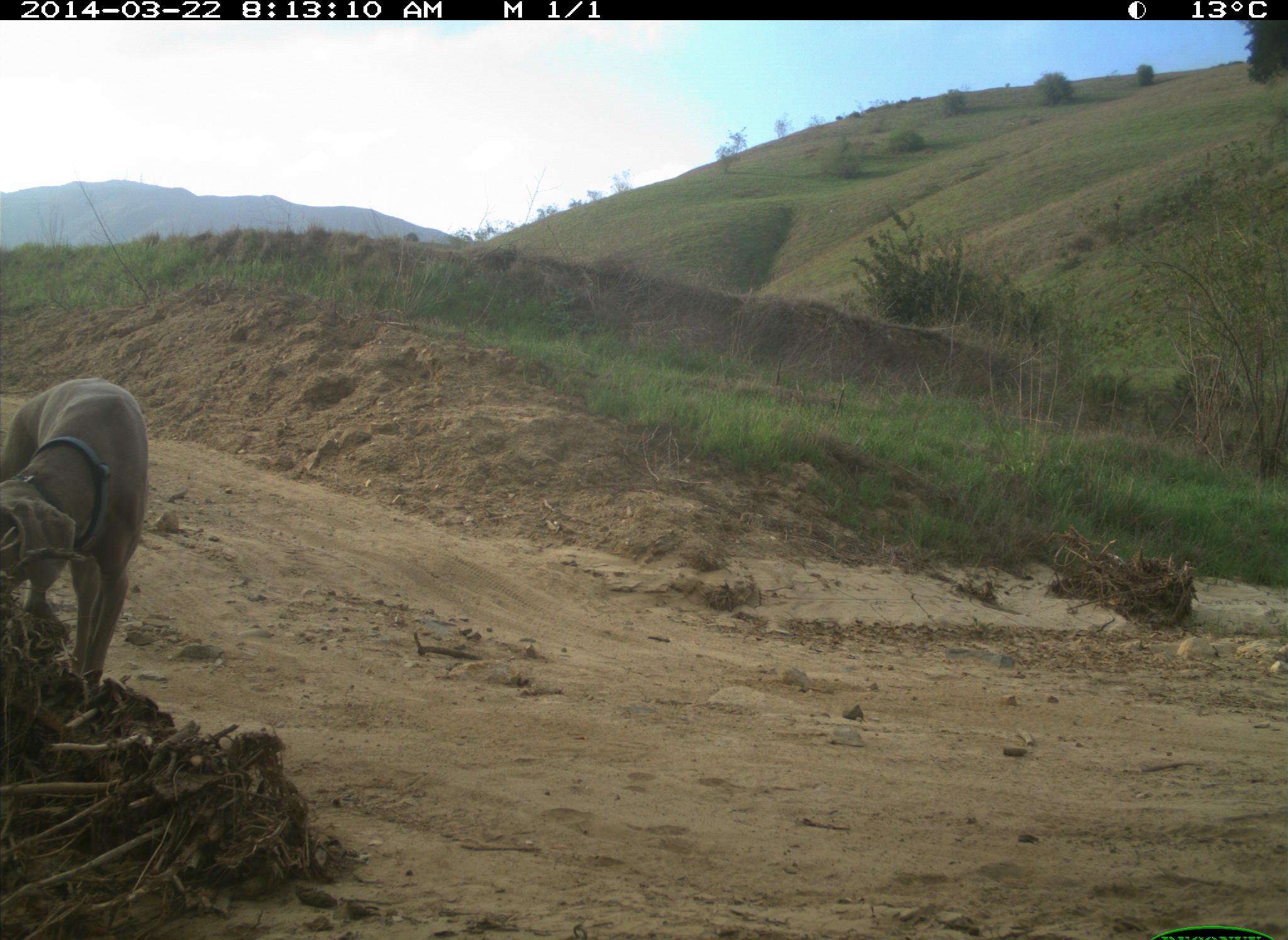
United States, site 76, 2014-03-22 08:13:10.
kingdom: Animalia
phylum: Chordata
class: Mammalia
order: Carnivora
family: Canidae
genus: Canis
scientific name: Canis familiaris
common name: domestic dog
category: dog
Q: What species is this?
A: Dog (domestic dog) (Canis familiaris).